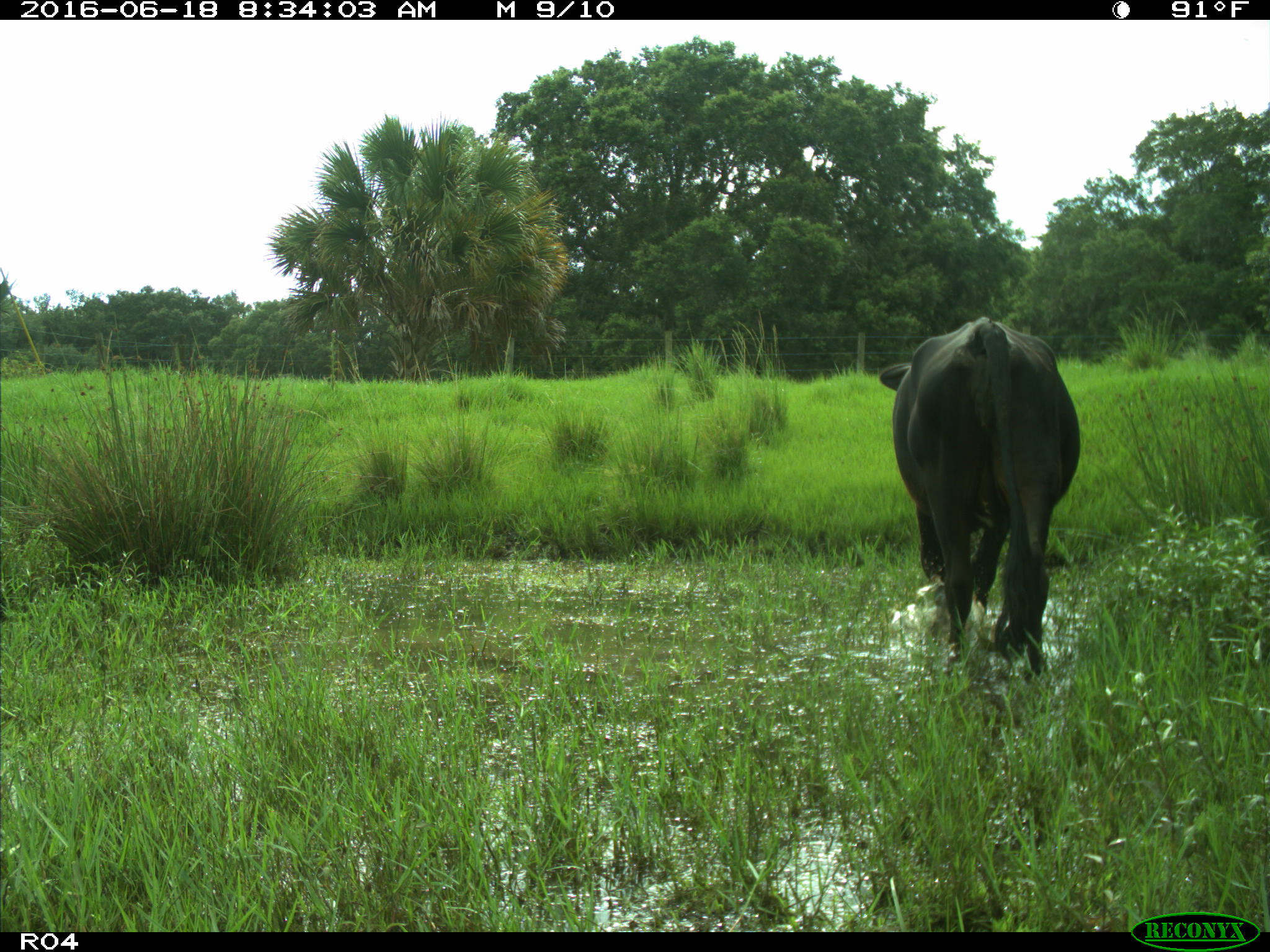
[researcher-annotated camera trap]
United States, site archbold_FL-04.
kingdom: Animalia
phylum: Chordata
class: Mammalia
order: Artiodactyla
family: Bovidae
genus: Bos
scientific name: Bos taurus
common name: domestic cow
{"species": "Bos taurus (domestic cow)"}